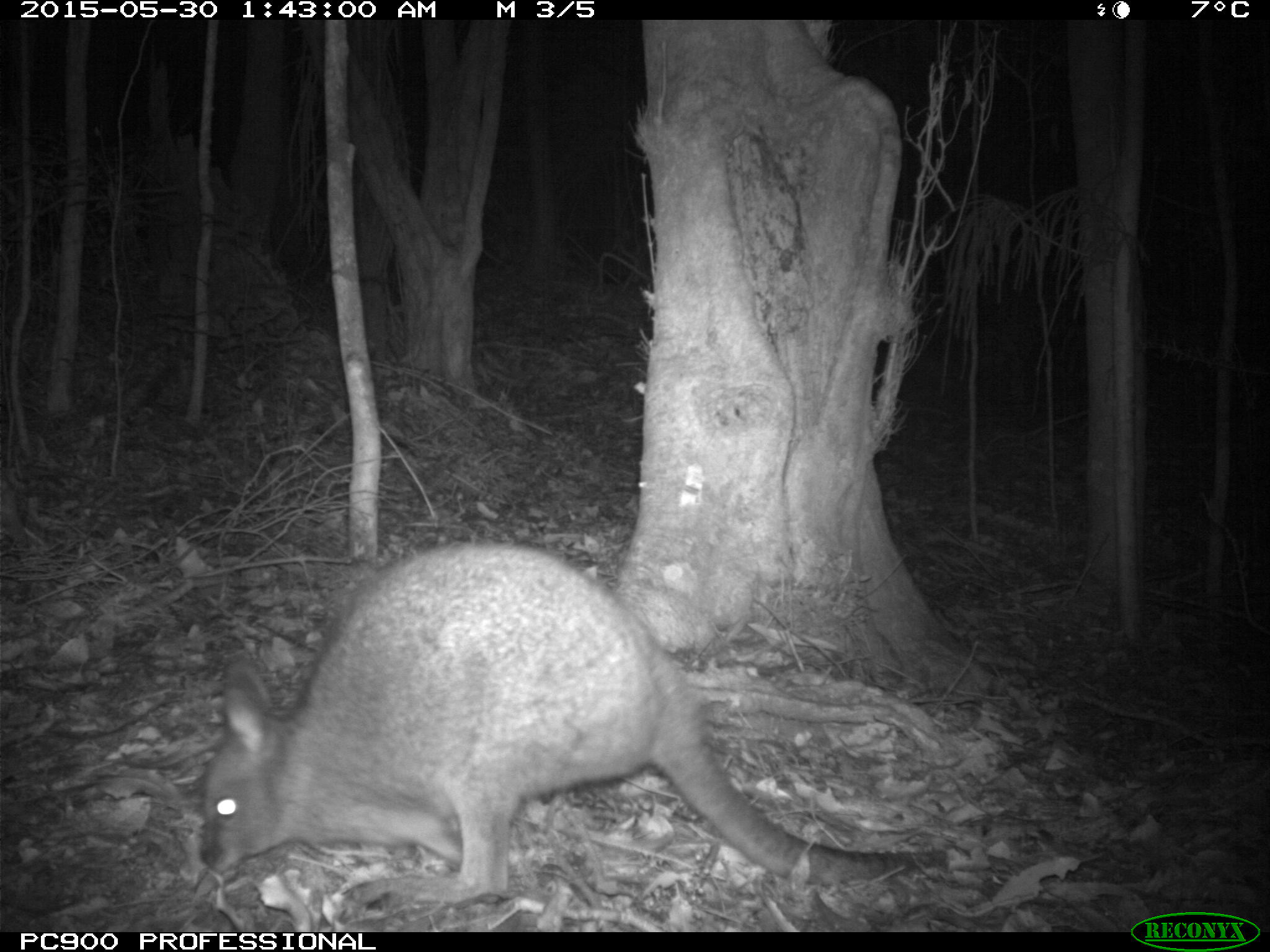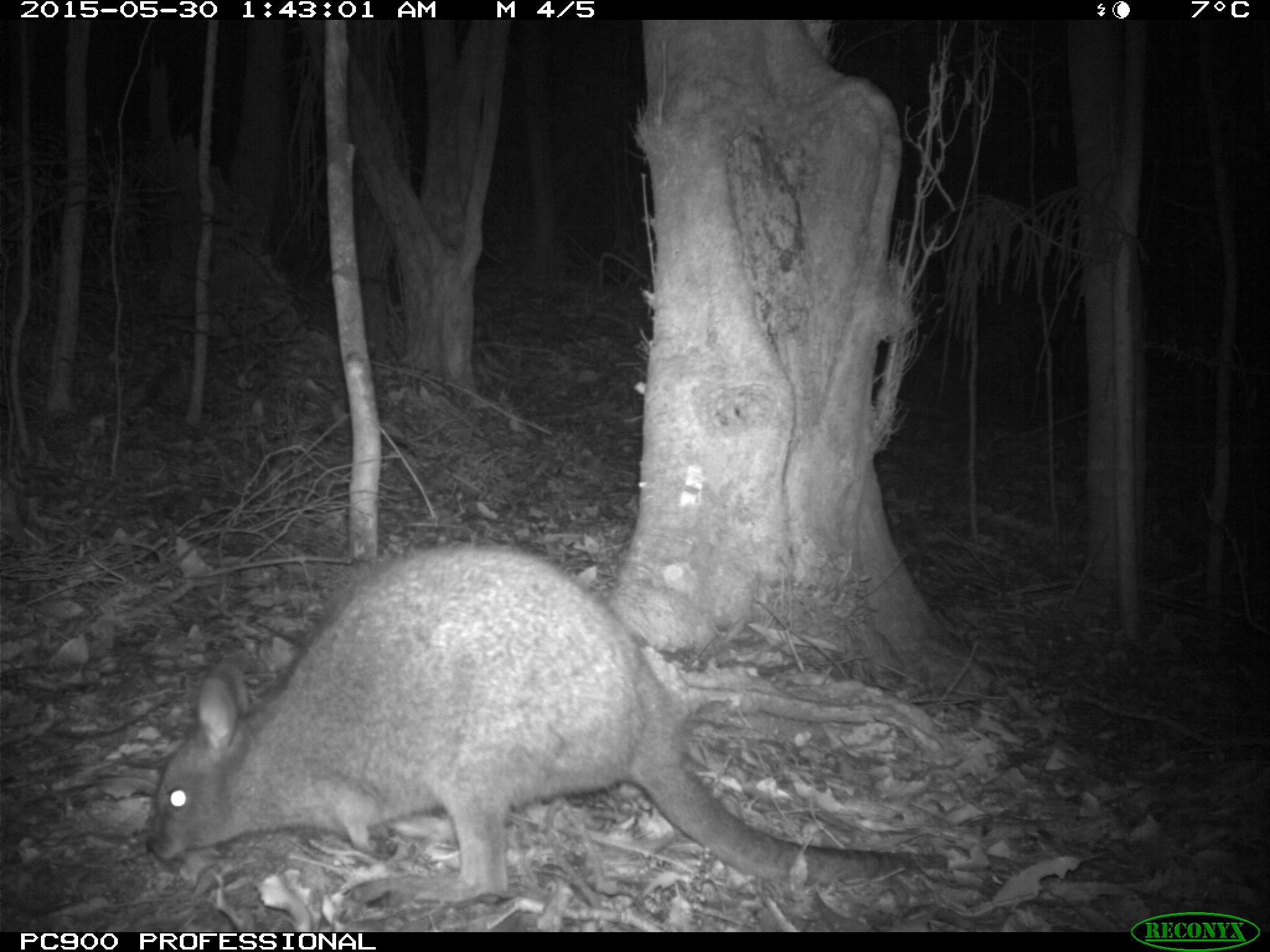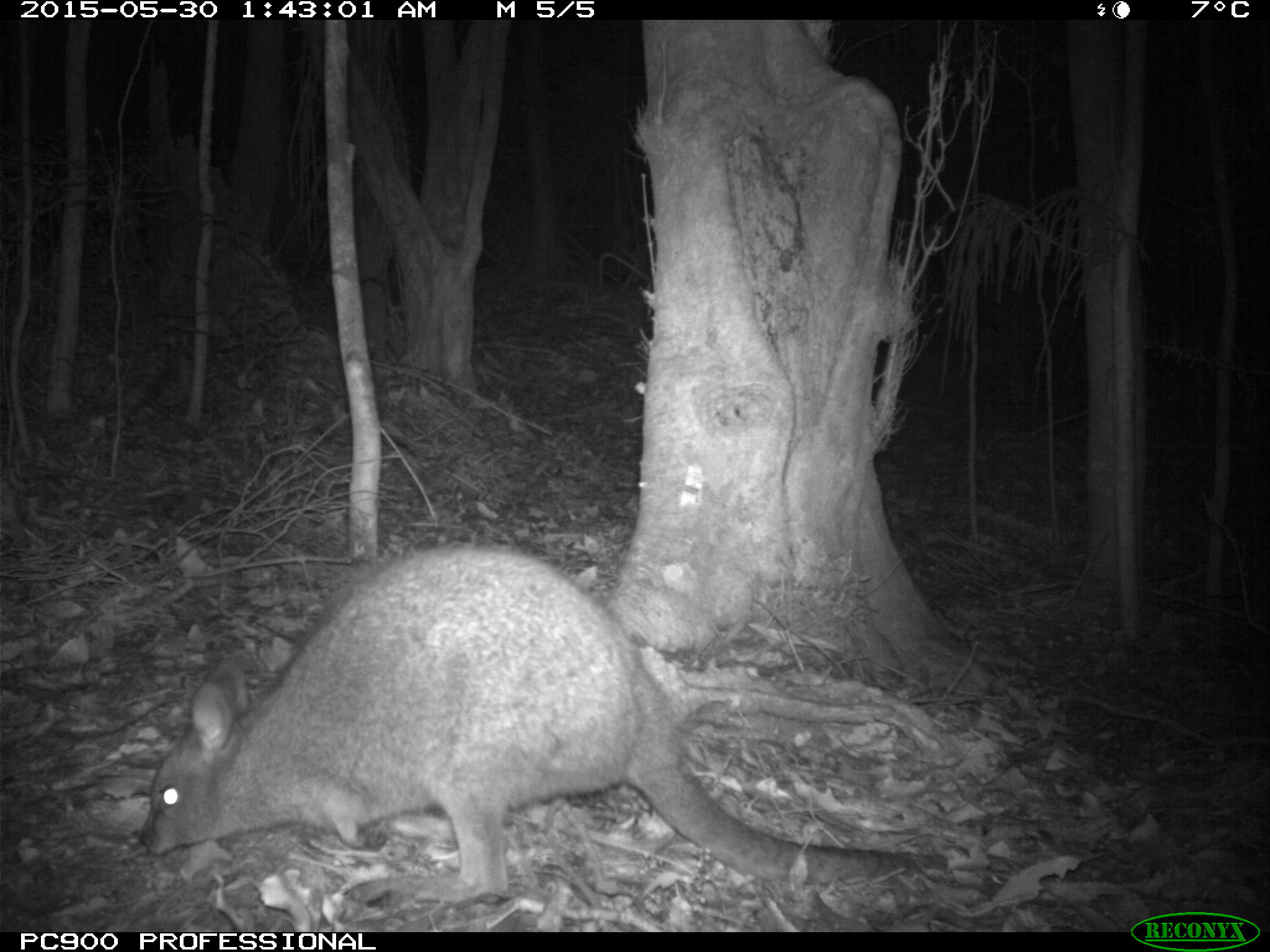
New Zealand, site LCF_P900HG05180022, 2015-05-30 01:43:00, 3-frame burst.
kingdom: Animalia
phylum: Chordata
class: Mammalia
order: Diprotodontia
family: Macropodidae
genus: Notamacropus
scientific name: Notamacropus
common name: wallaby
Wallaby (Notamacropus).